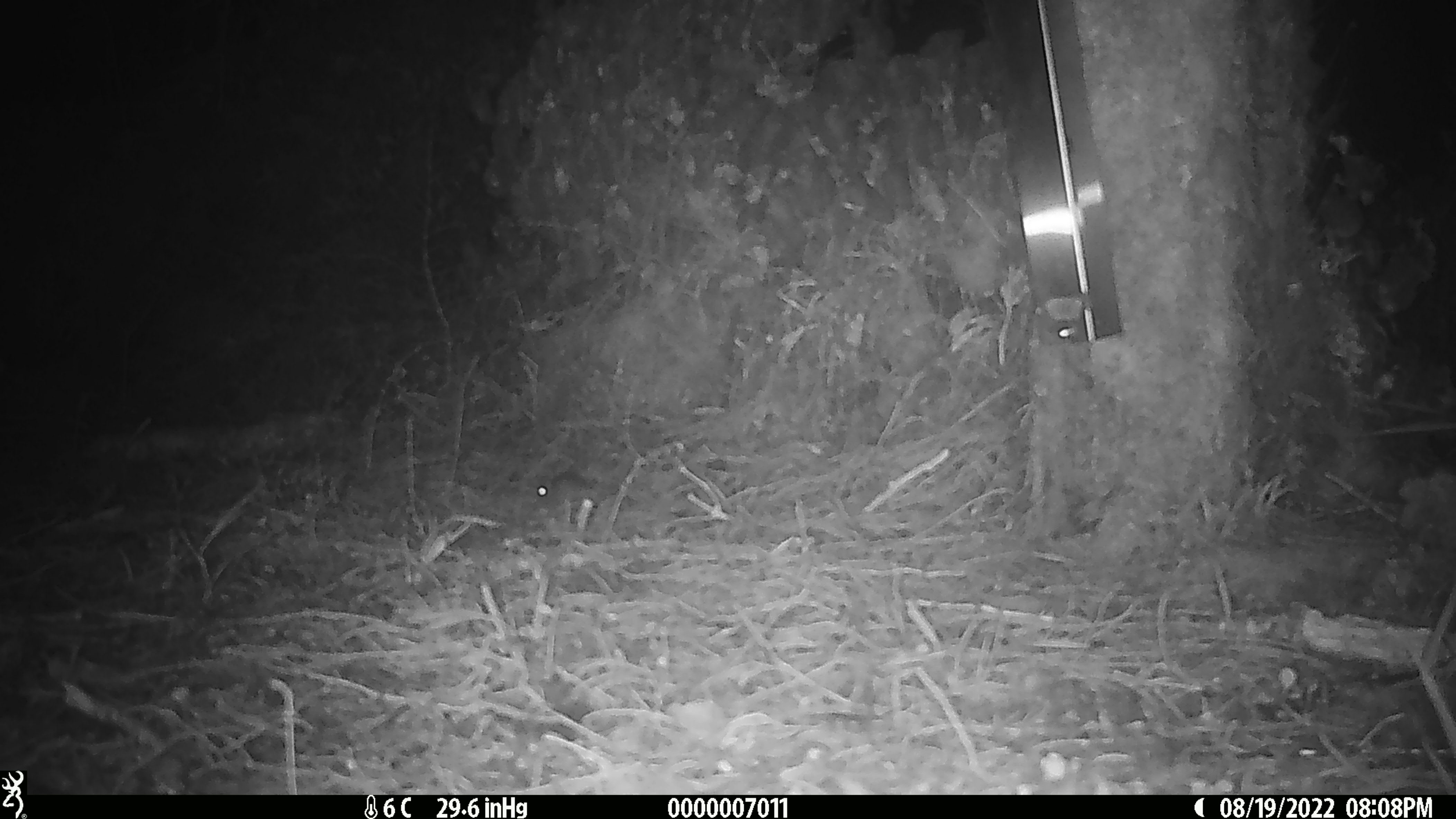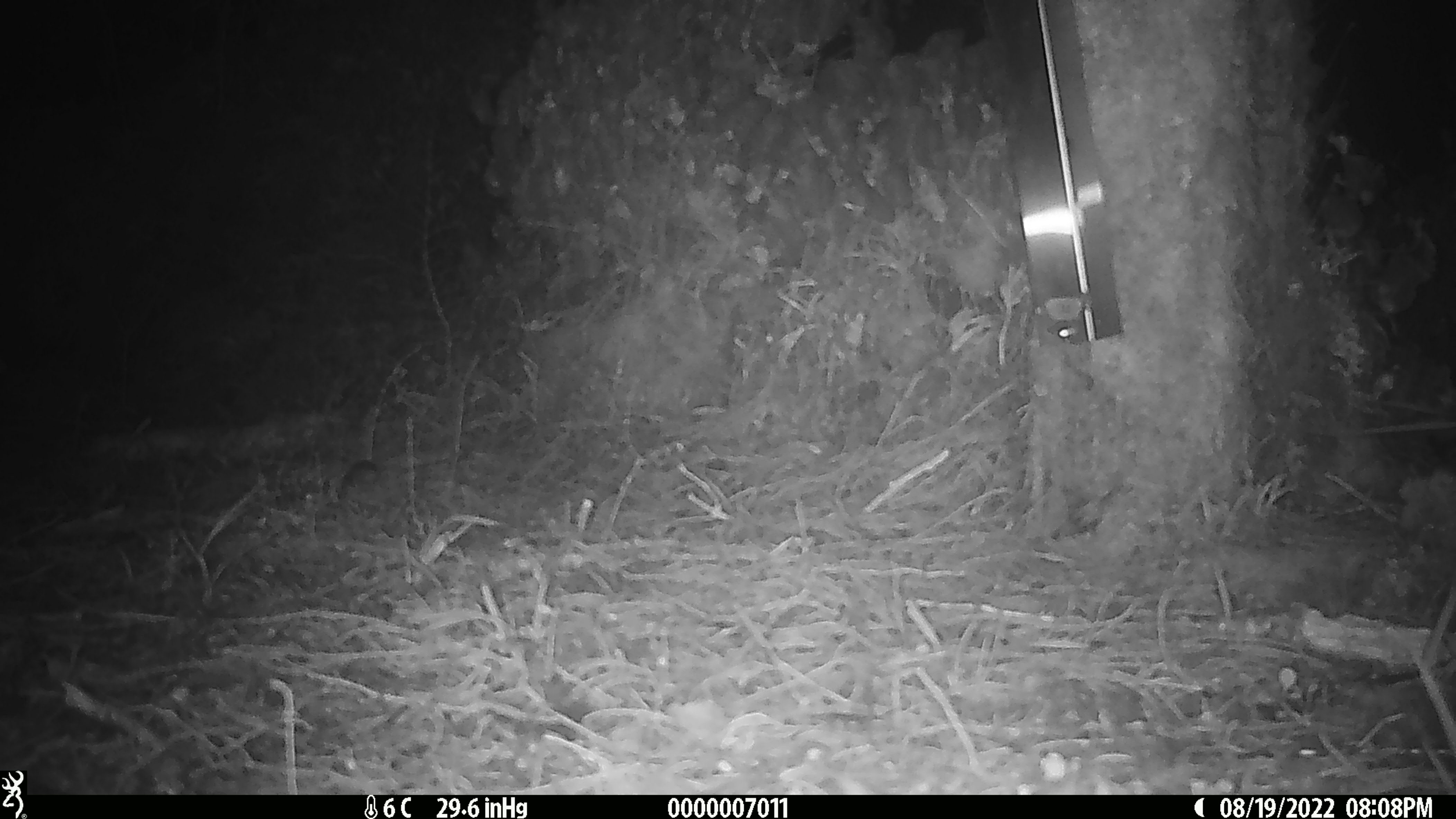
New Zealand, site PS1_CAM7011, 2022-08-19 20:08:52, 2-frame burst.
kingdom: Animalia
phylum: Chordata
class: Mammalia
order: Rodentia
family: Muridae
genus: Mus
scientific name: Mus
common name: mouse